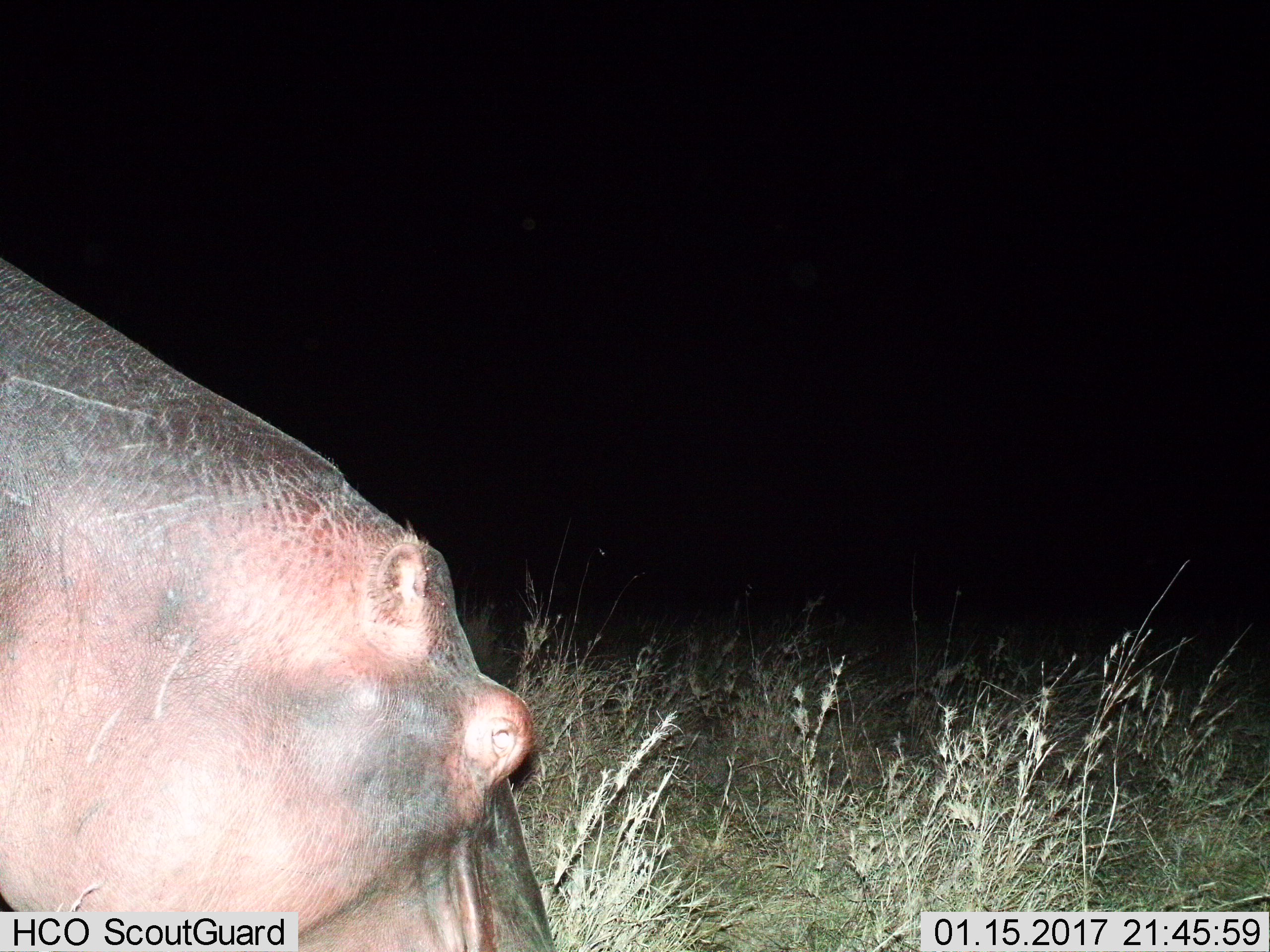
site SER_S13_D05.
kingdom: Animalia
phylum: Chordata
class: Mammalia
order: Artiodactyla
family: Hippopotamidae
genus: Hippopotamus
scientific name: Hippopotamus amphibius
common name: hippopotamus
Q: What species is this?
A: Hippopotamus (Hippopotamus amphibius).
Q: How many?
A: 1.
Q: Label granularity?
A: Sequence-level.